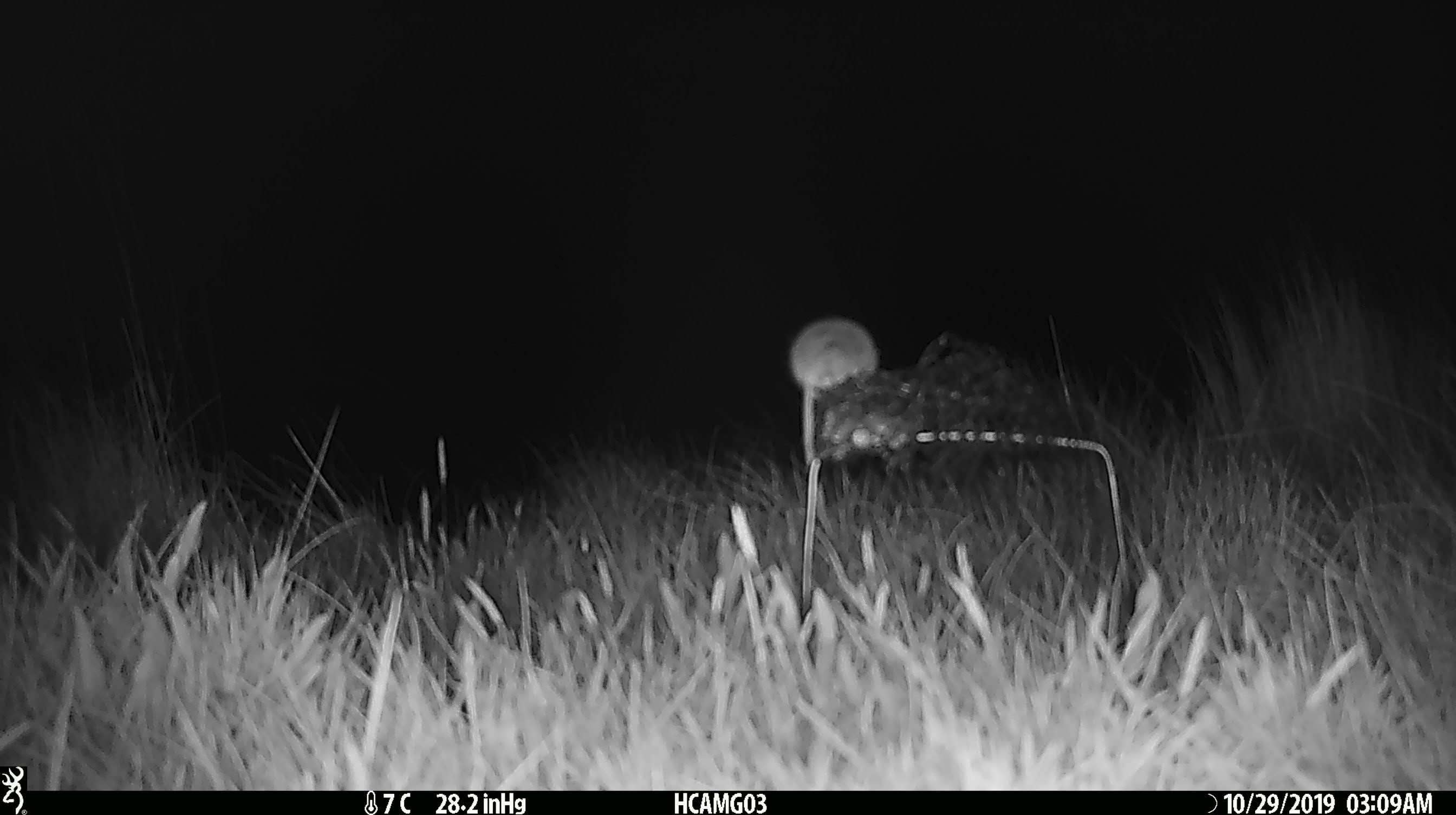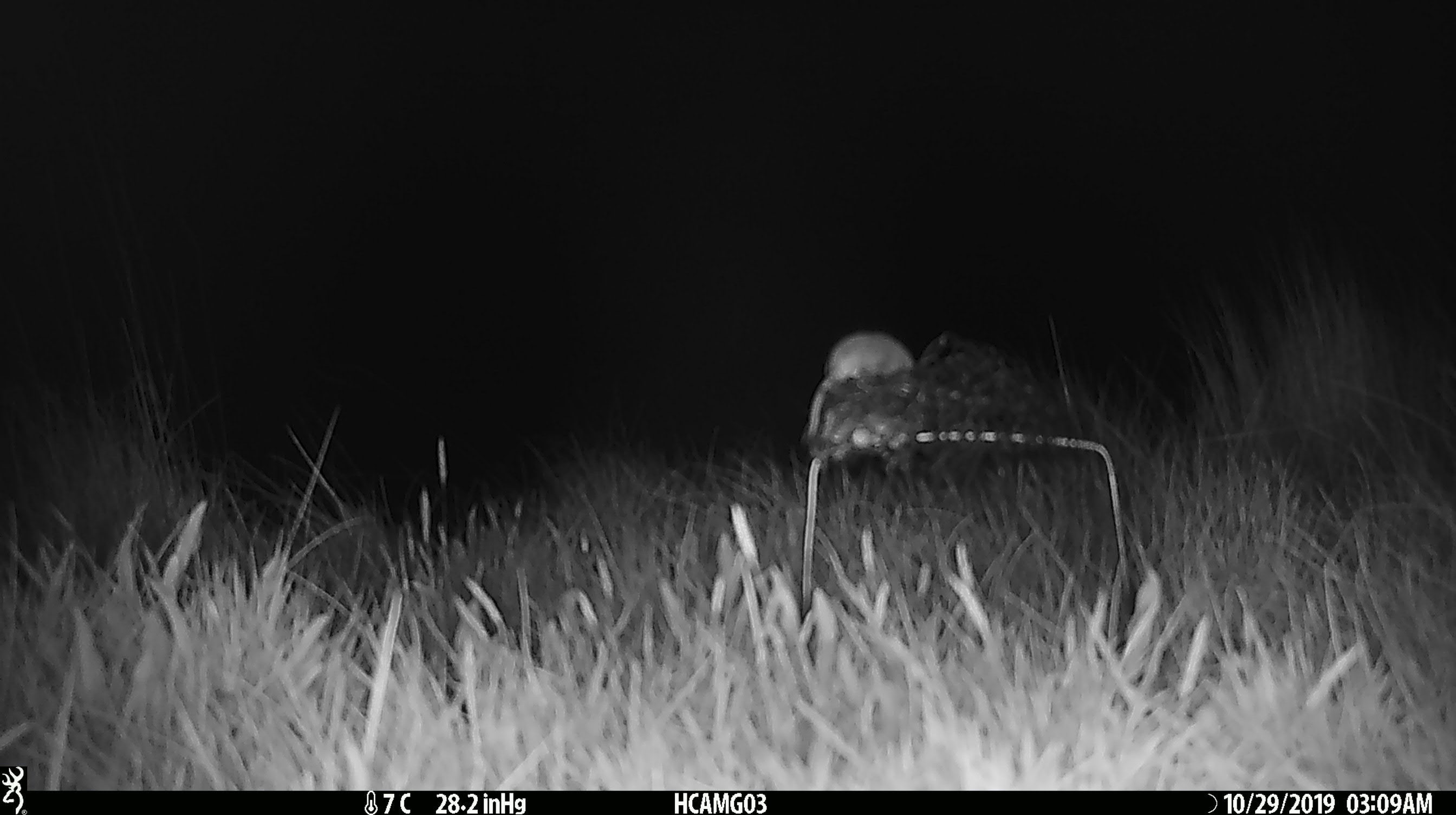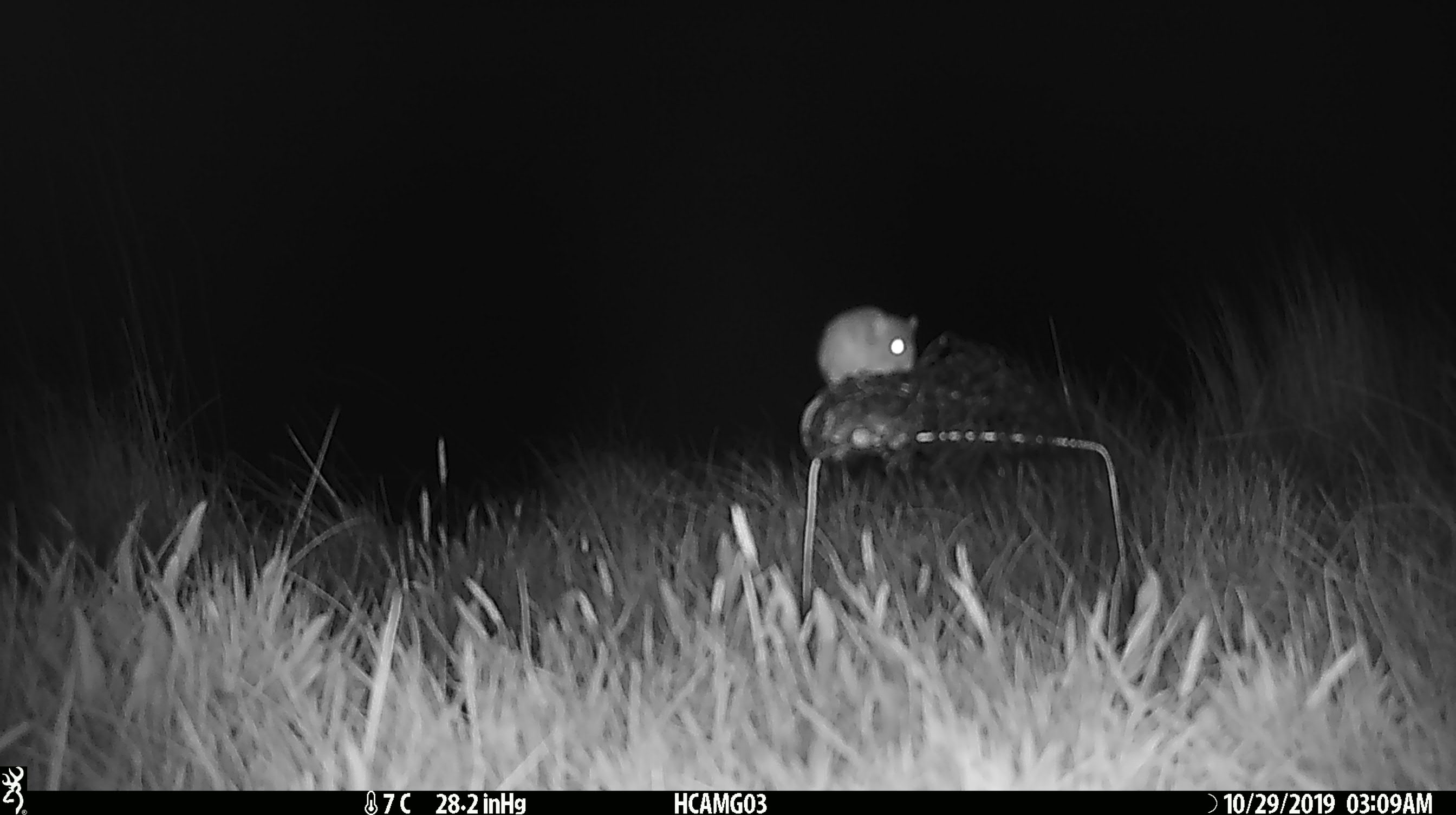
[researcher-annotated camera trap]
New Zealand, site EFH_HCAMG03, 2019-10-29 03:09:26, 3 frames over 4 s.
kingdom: Animalia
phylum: Chordata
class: Mammalia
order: Rodentia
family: Muridae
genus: Mus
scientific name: Mus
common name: mouse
Mouse (Mus).